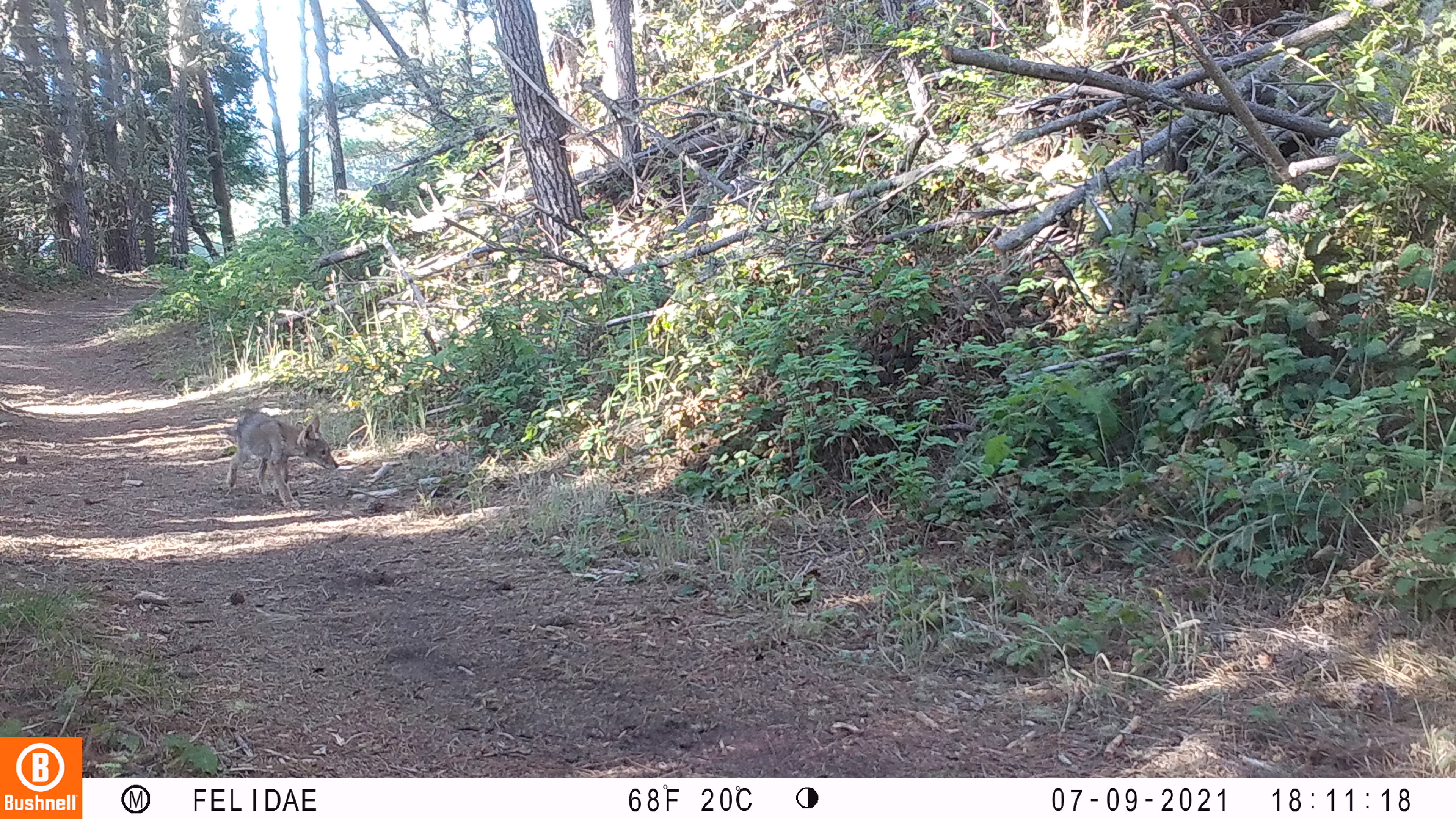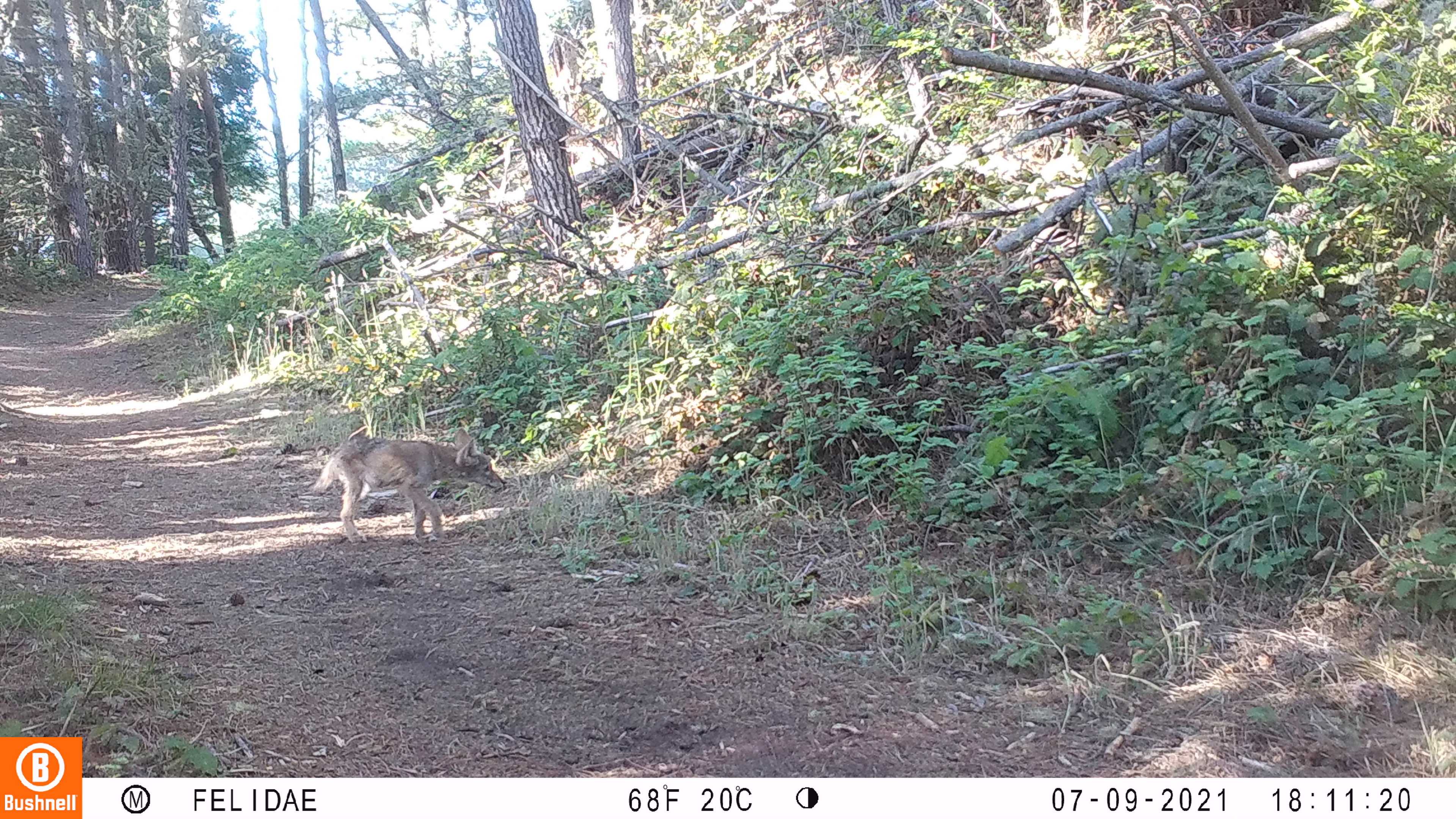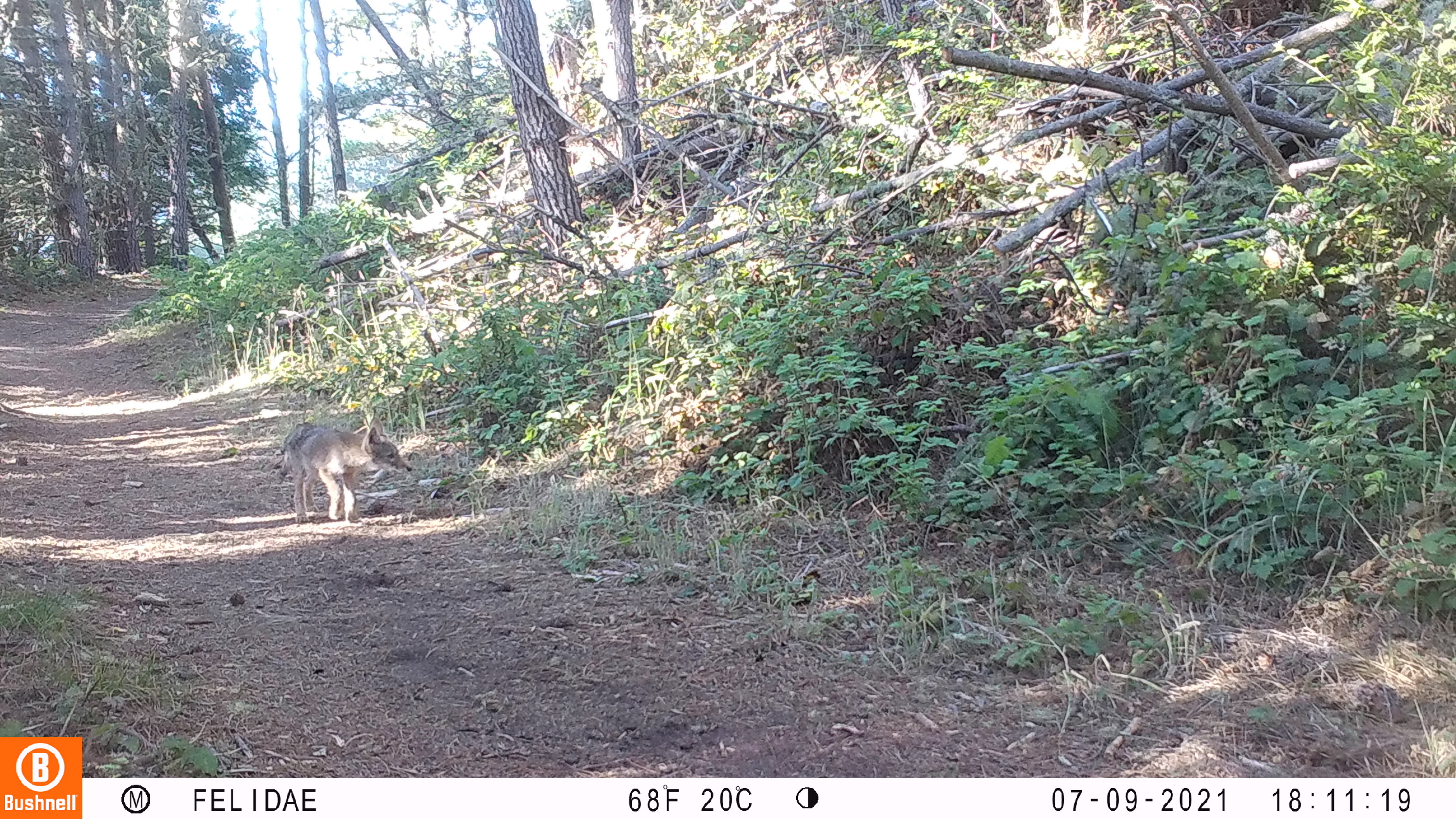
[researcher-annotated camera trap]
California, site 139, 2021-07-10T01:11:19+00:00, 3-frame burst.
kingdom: Animalia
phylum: Chordata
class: Mammalia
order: Carnivora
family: Canidae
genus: Canis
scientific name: Canis latrans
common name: coyote